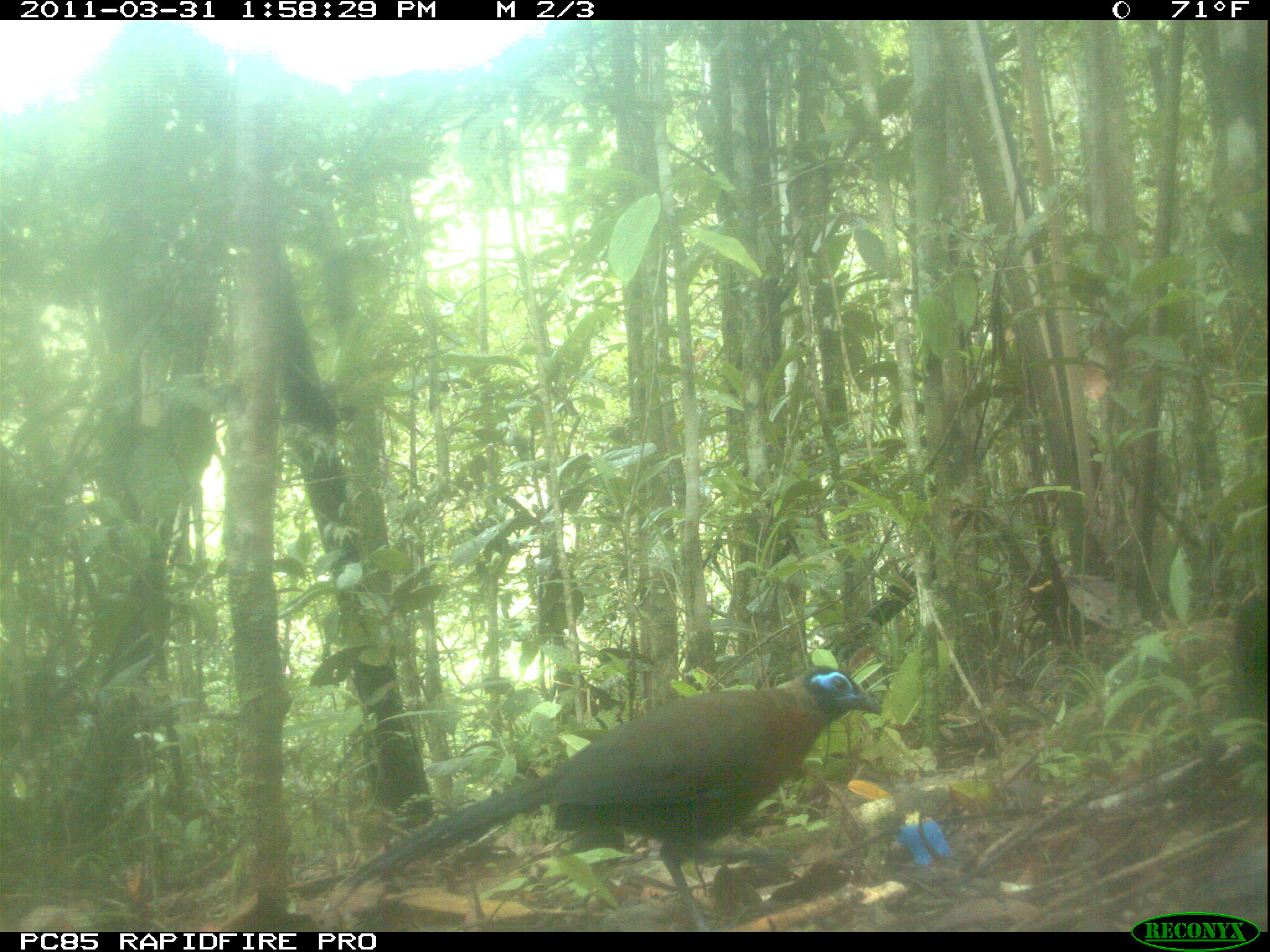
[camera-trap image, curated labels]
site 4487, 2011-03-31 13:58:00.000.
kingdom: Animalia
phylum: Chordata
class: Aves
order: Cuculiformes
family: Cuculidae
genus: Coua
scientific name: Coua serriana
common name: red-breasted coua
Coua serriana (red-breasted coua), count 1.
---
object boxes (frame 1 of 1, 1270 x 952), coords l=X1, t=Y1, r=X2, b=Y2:
coua serriana: l=333, t=663, r=885, b=930